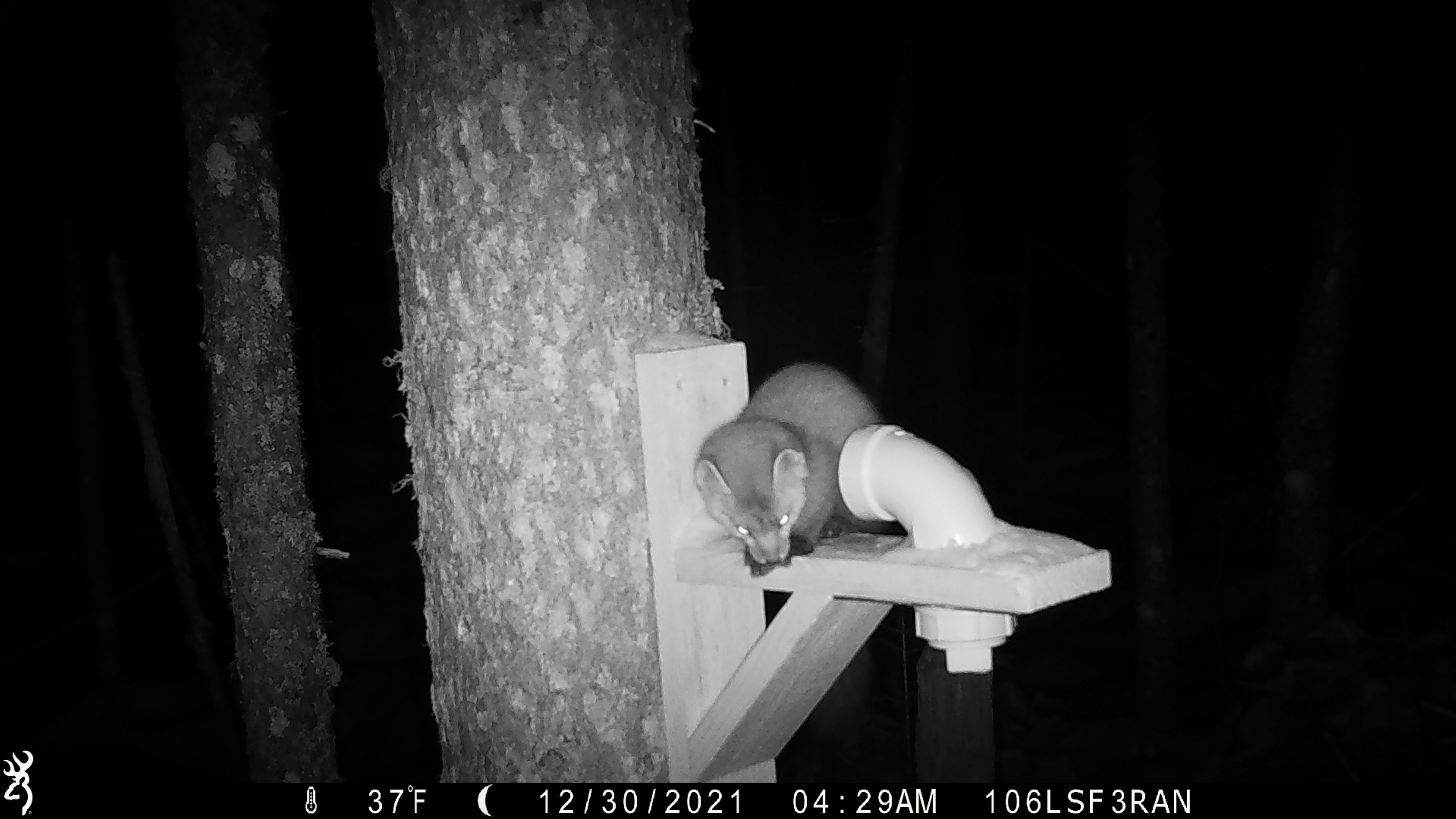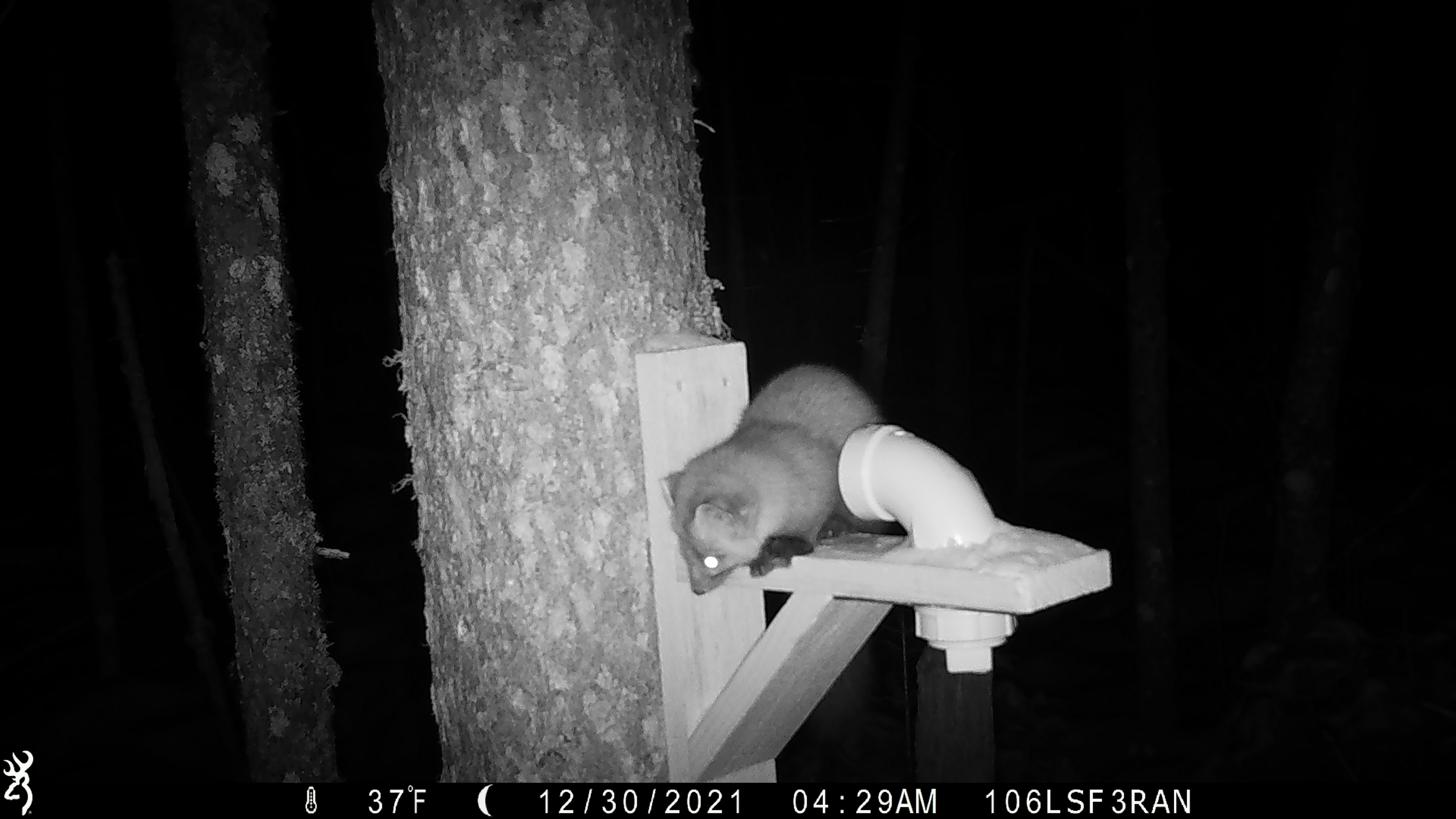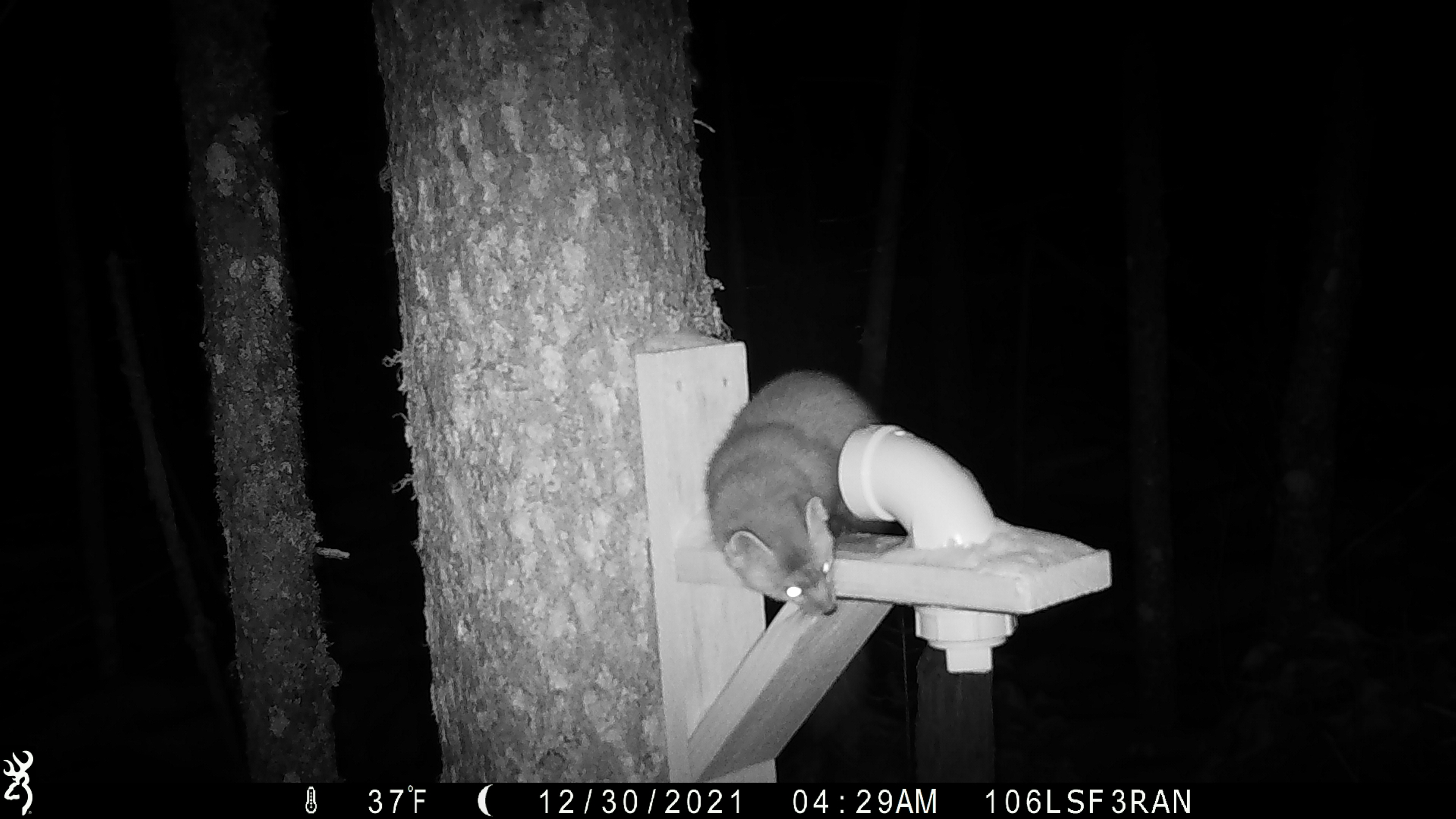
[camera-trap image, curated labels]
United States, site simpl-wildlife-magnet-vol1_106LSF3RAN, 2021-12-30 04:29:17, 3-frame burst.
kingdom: Animalia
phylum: Chordata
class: Mammalia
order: Carnivora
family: Mustelidae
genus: Martes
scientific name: Martes americana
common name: american marten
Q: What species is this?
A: American marten (Martes americana).